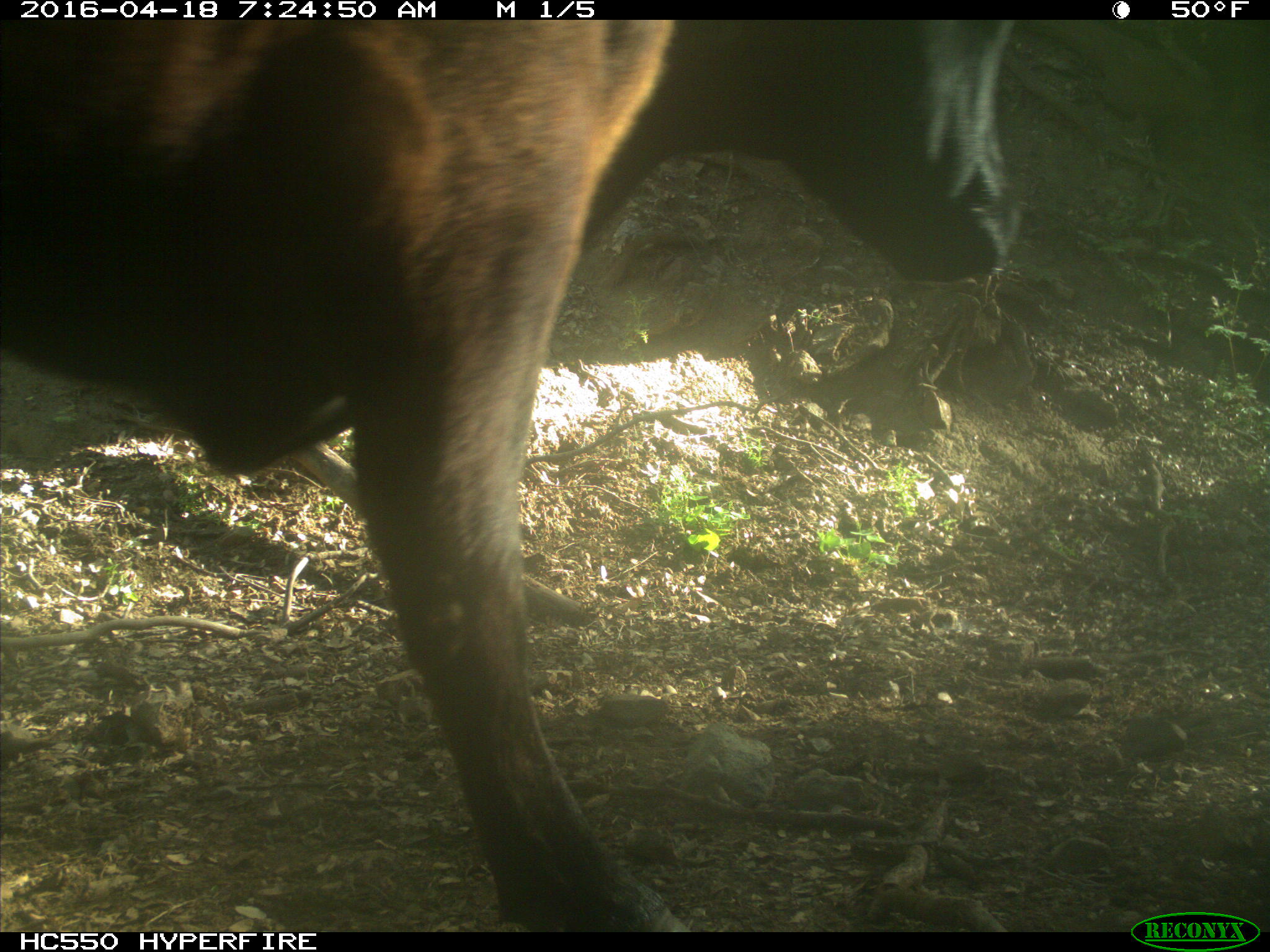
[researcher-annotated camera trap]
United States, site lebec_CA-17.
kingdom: Animalia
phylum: Chordata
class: Mammalia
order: Artiodactyla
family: Bovidae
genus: Bos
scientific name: Bos taurus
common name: domestic cow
Bos taurus (domestic cow).